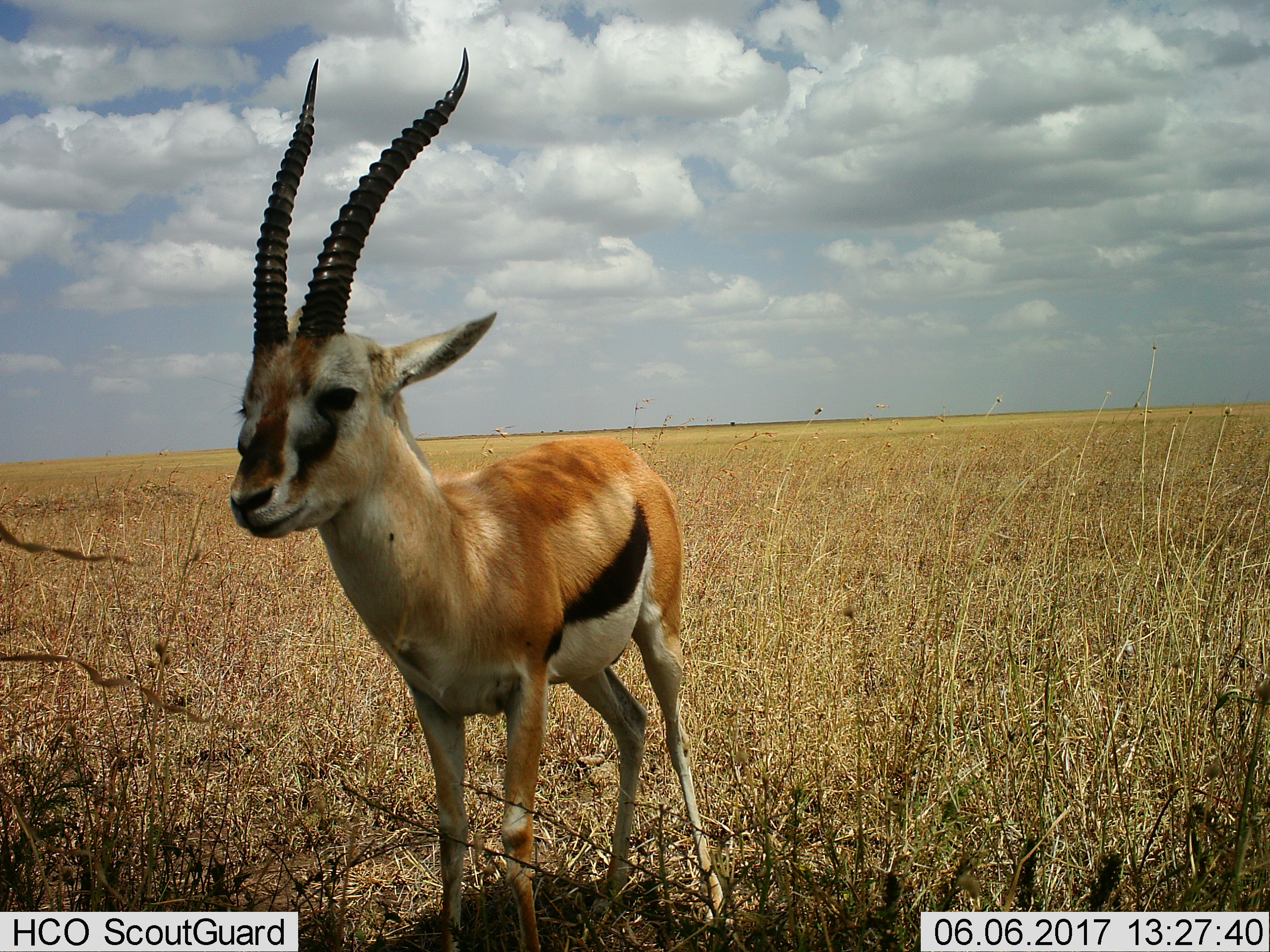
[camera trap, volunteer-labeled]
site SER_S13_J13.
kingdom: Animalia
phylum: Chordata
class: Mammalia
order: Artiodactyla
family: Bovidae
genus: Eudorcas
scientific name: Eudorcas thomsonii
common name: thomson's gazelle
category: gazellethomsons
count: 1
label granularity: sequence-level